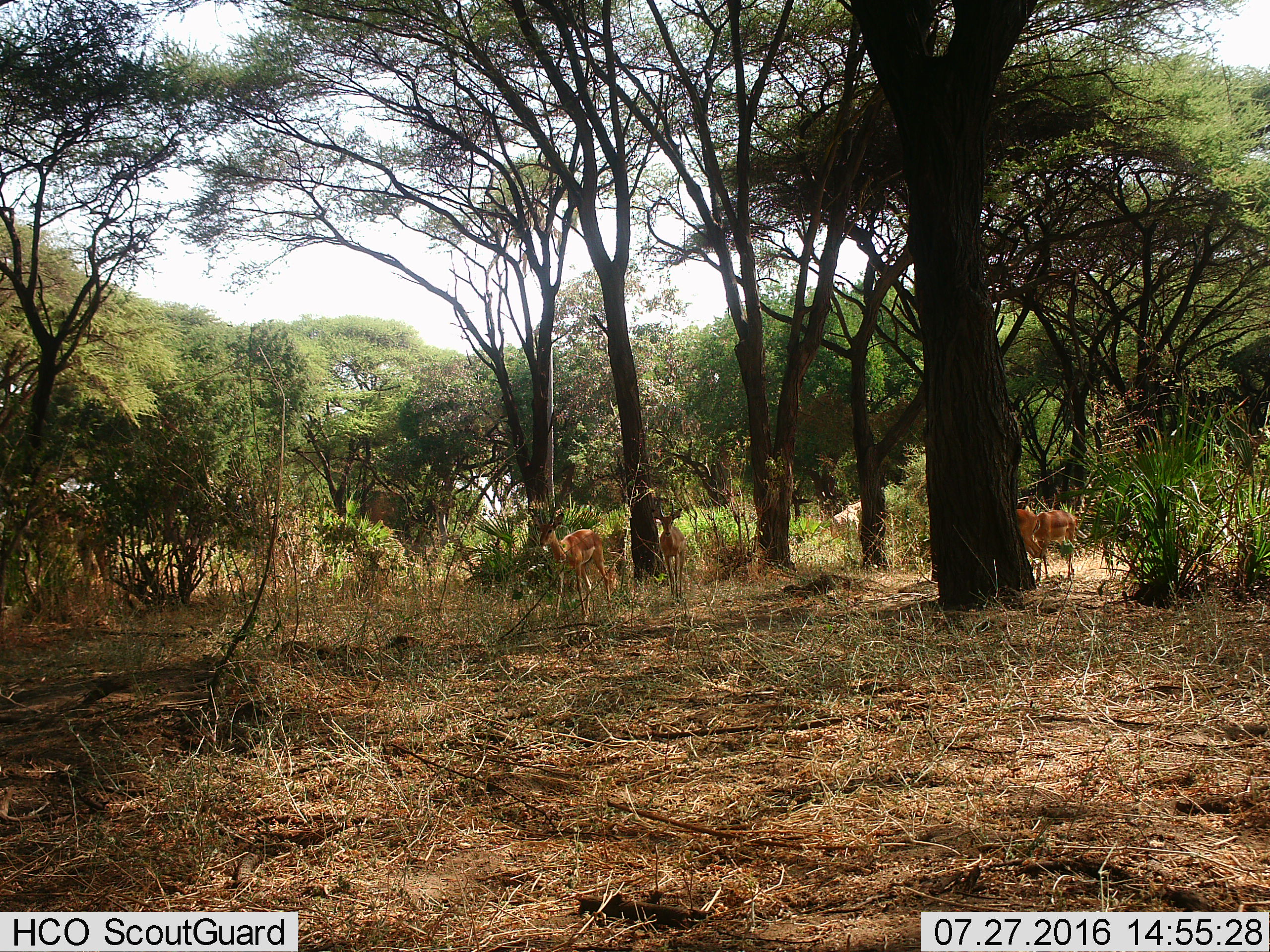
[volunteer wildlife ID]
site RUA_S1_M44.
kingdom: Animalia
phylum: Chordata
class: Mammalia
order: Artiodactyla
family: Bovidae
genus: Aepyceros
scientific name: Aepyceros melampus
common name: impala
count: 4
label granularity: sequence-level